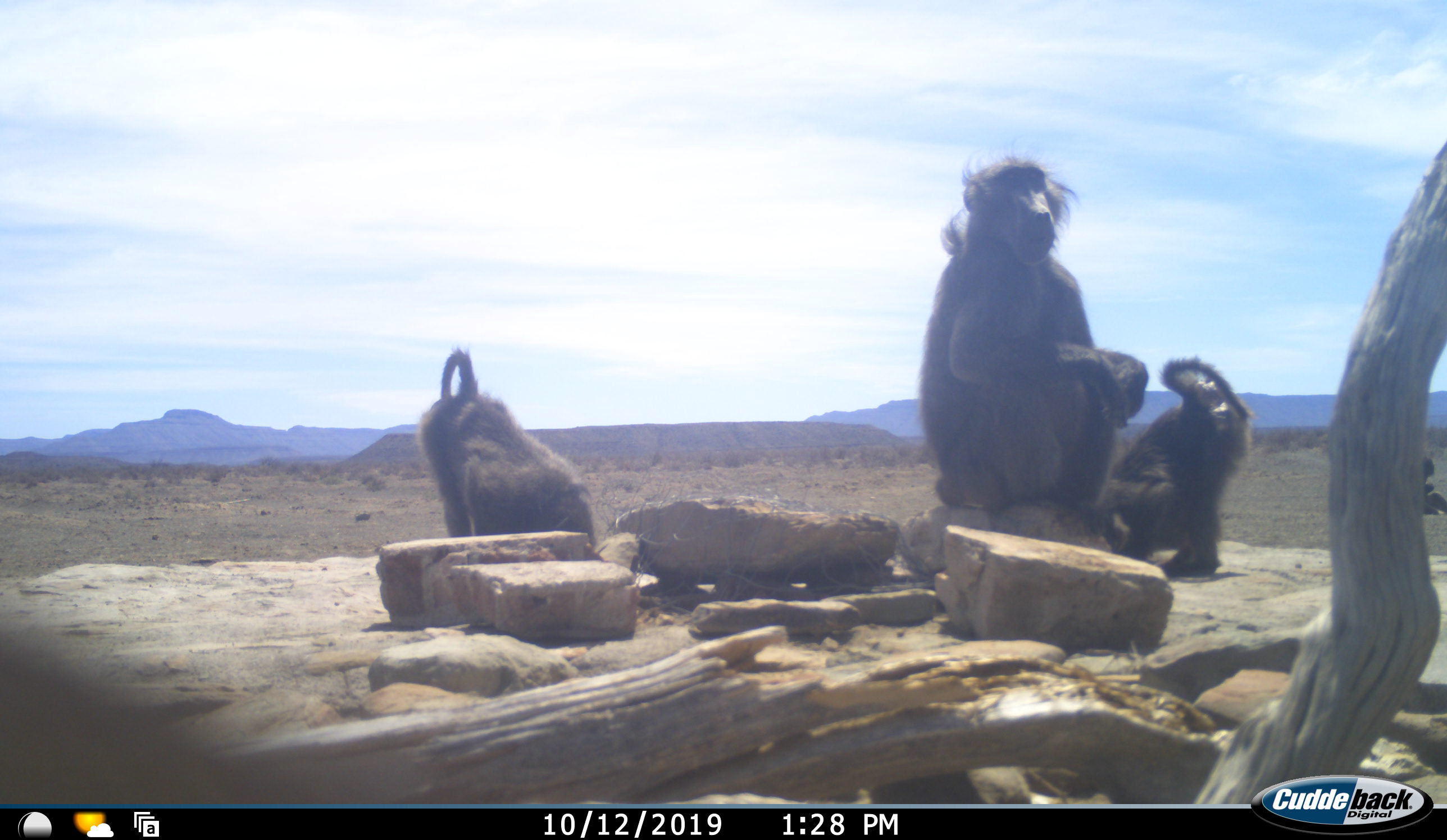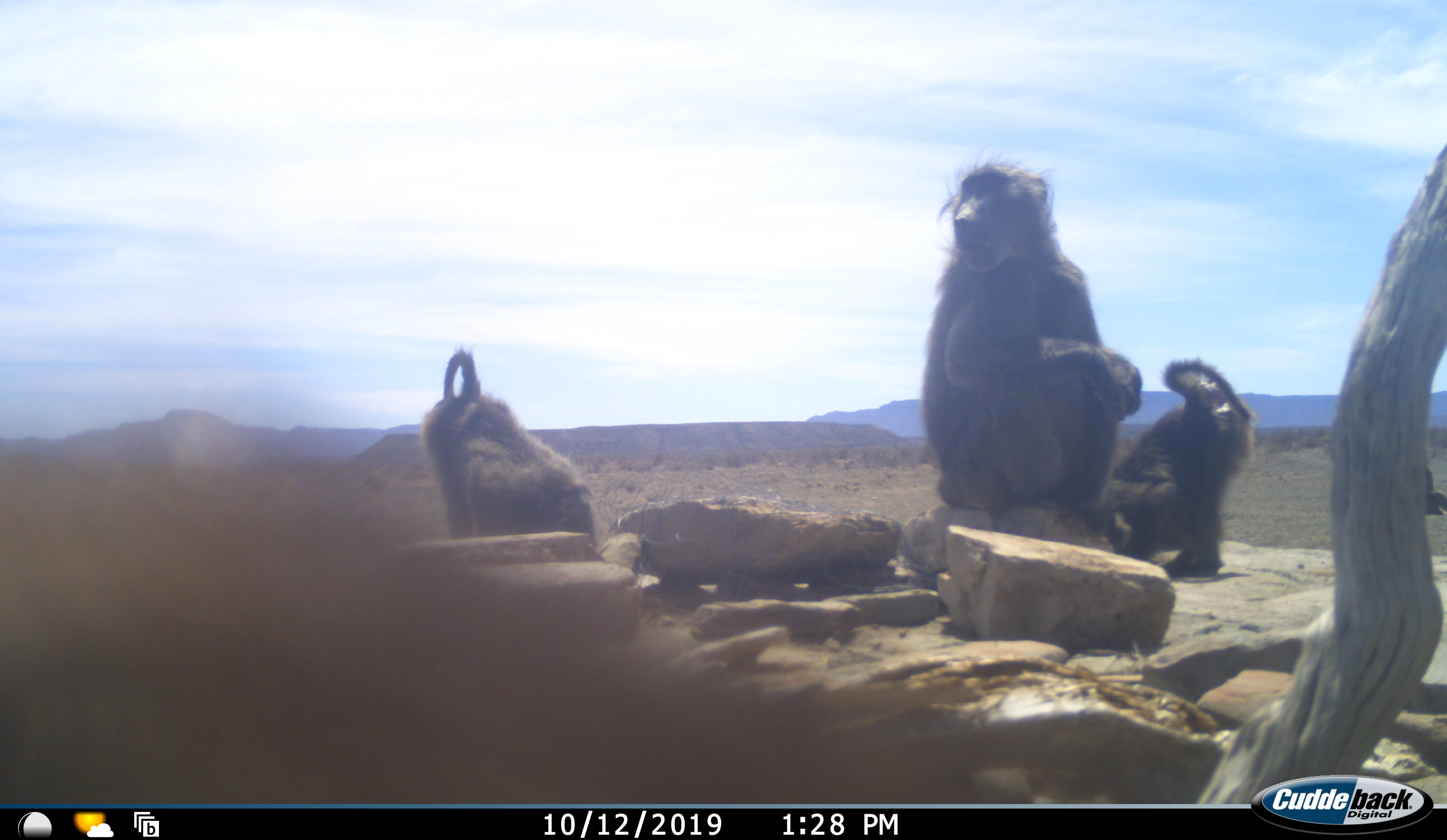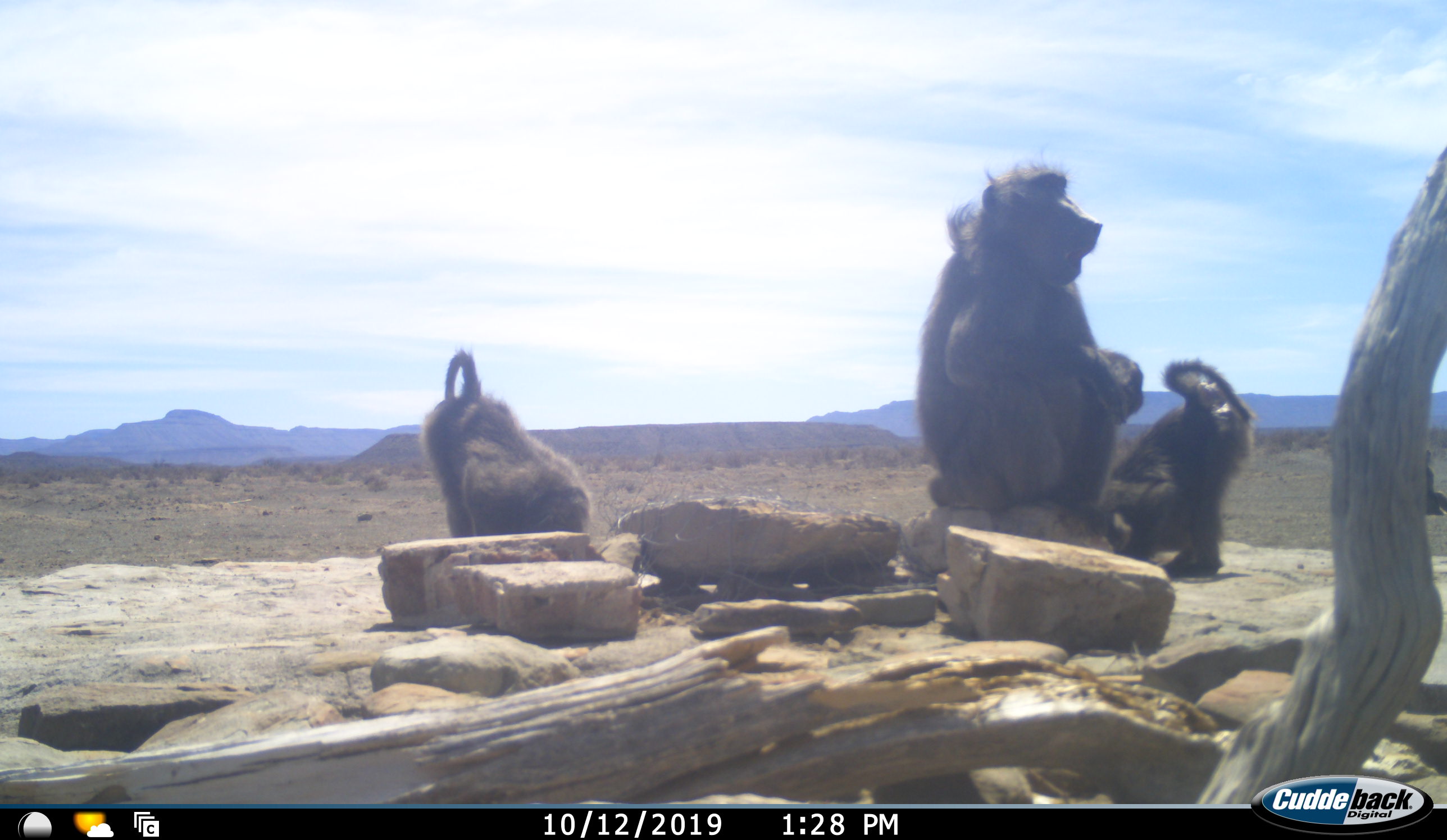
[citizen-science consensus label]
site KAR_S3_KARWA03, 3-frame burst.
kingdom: Animalia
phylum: Chordata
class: Mammalia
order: Primates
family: Cercopithecidae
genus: Papio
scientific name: Papio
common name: baboon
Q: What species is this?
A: Baboon (Papio).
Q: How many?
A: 4.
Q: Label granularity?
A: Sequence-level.